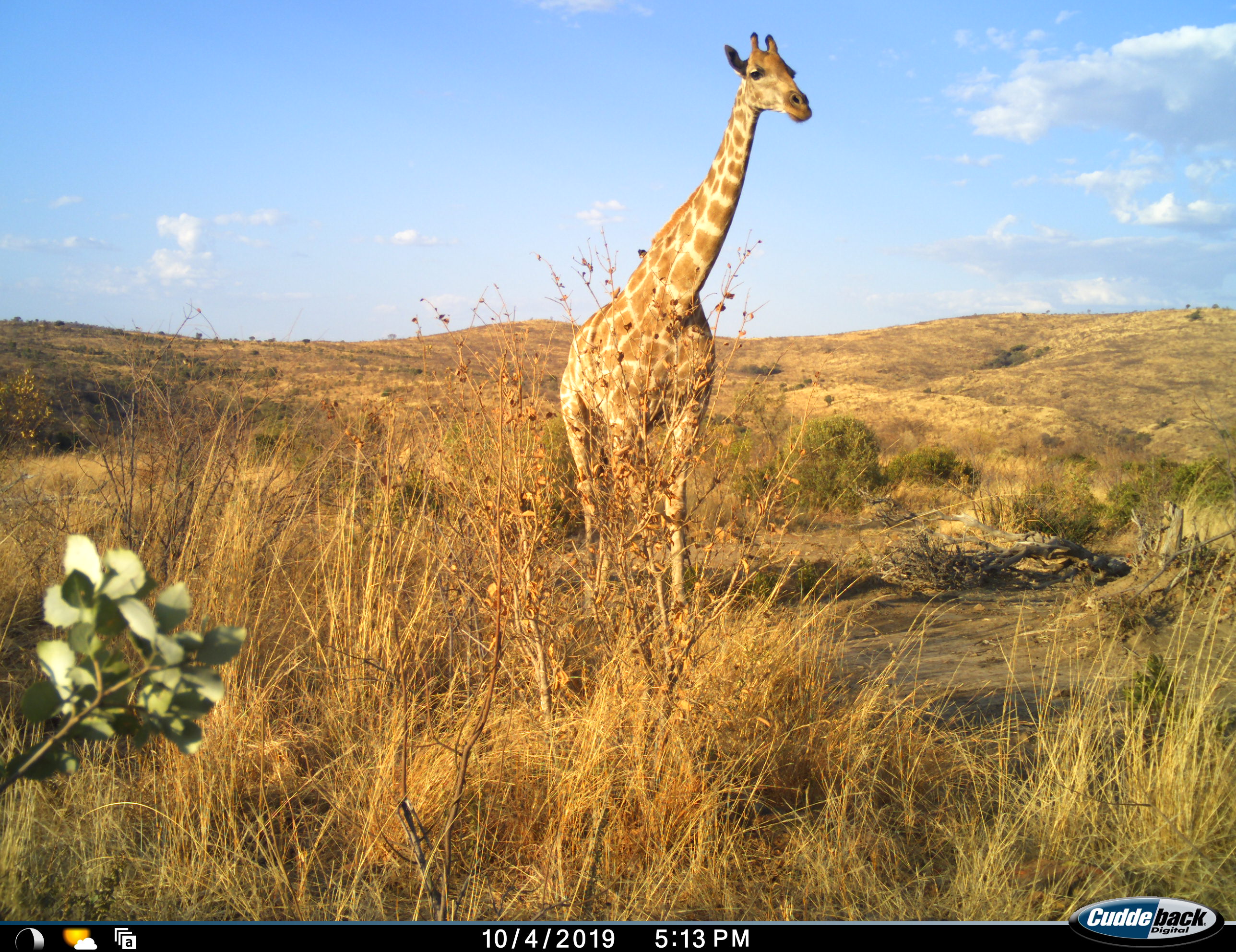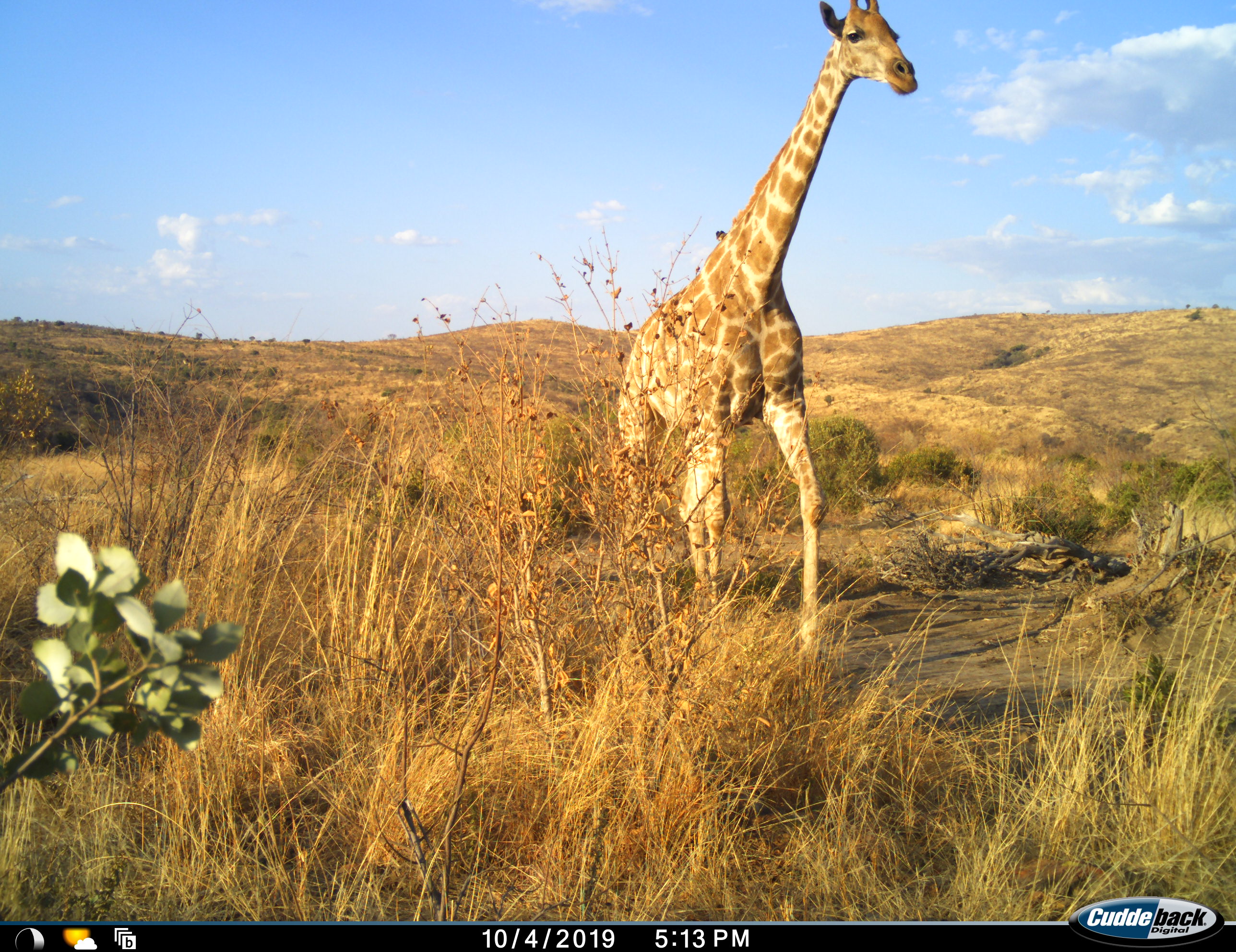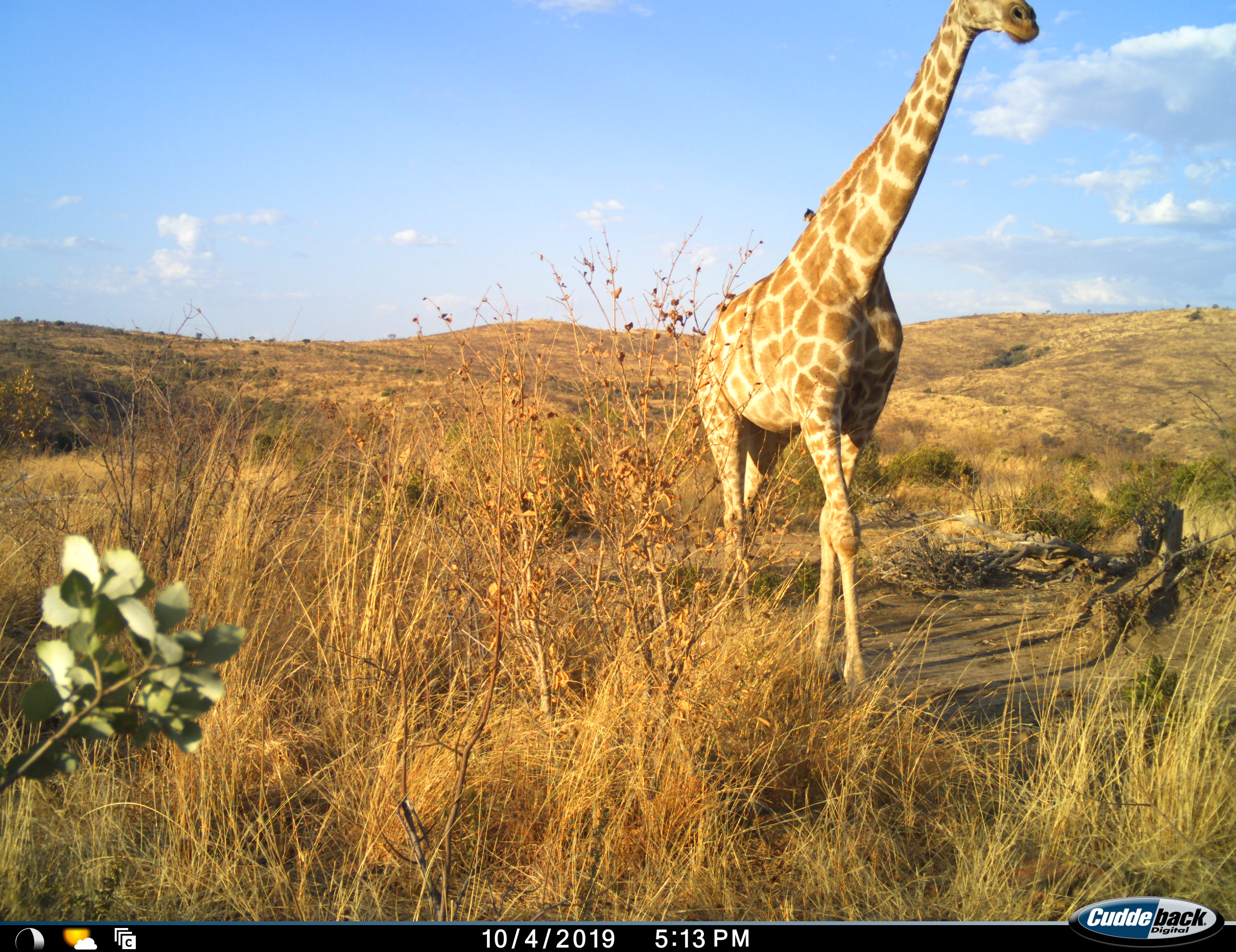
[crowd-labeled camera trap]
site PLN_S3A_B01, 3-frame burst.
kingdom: Animalia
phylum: Chordata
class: Mammalia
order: Artiodactyla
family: Giraffidae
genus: Giraffa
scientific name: Giraffa camelopardalis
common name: giraffe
Giraffe (Giraffa camelopardalis), count 1. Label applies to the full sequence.